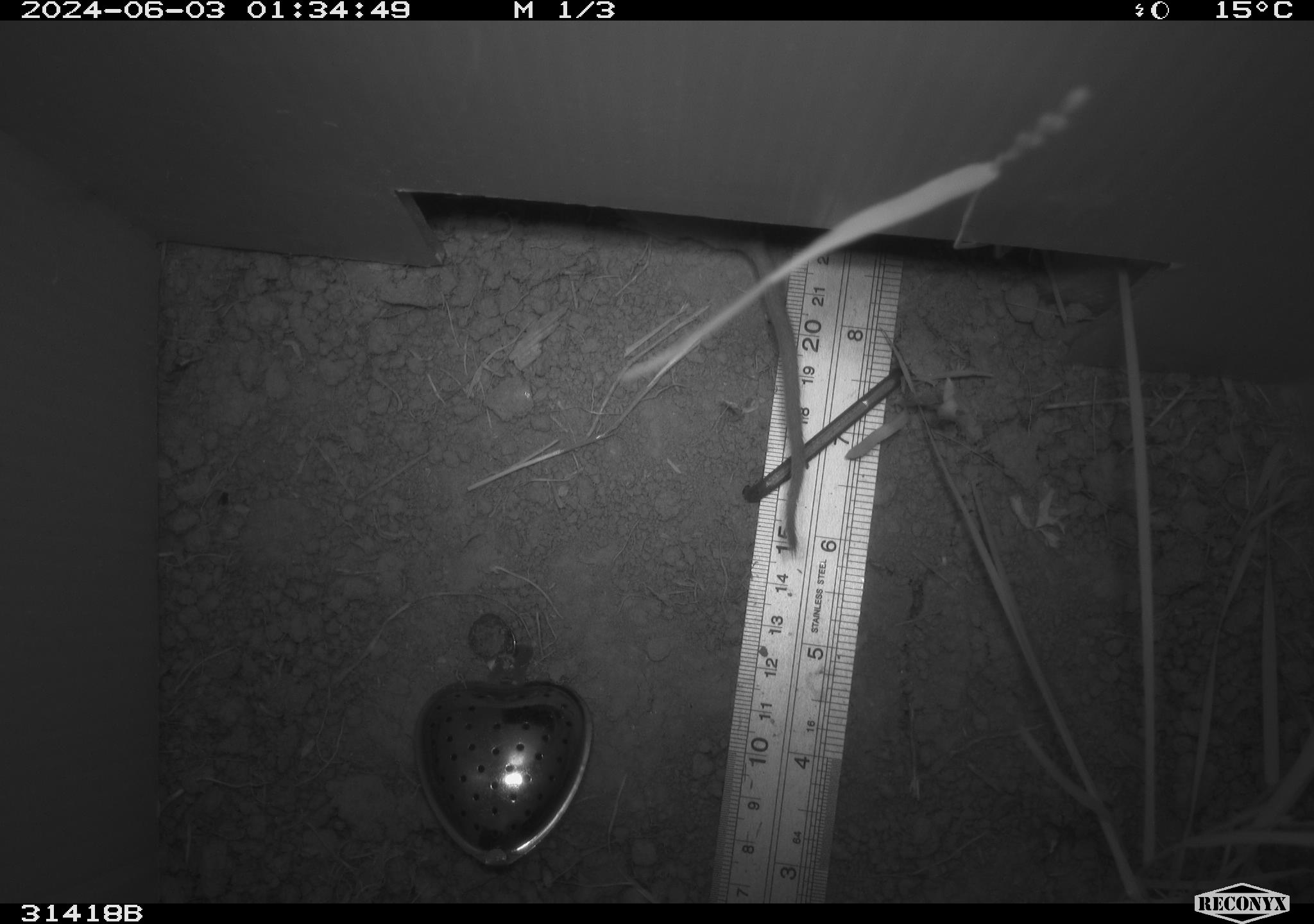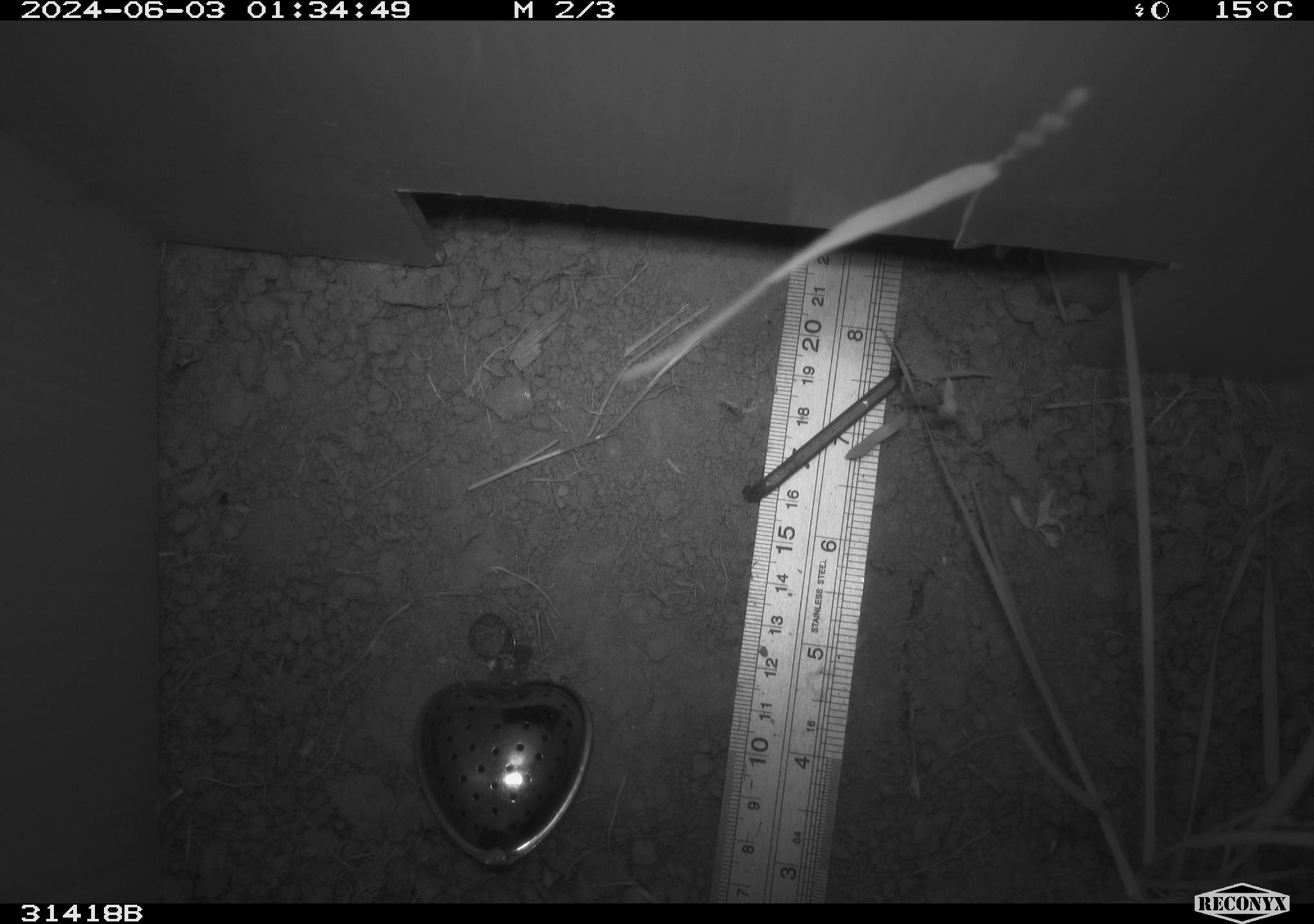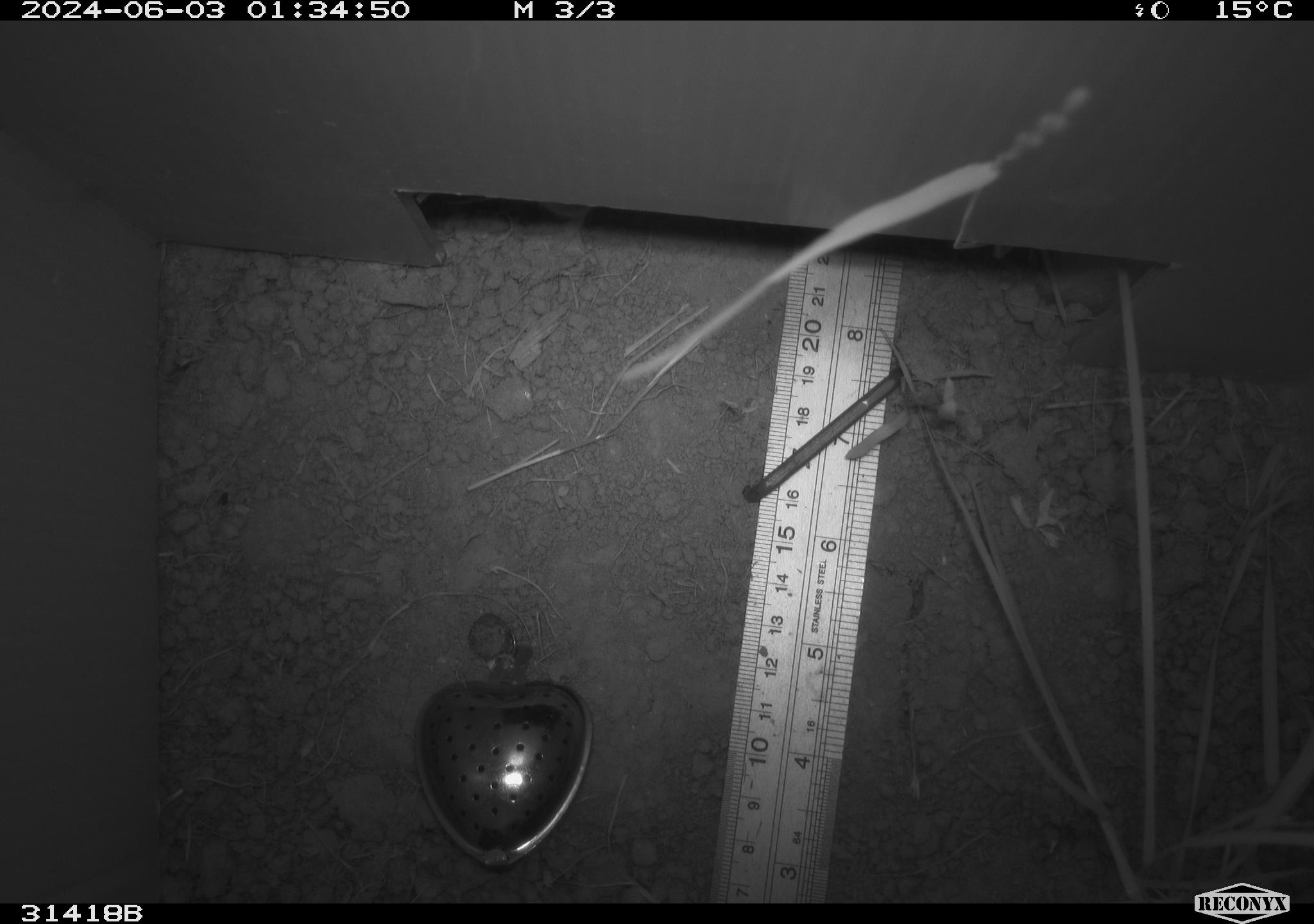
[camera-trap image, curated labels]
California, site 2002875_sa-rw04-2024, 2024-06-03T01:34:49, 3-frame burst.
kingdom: Animalia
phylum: Chordata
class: Mammalia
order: Rodentia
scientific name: Rodentia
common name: rodent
Rodent (Rodentia).